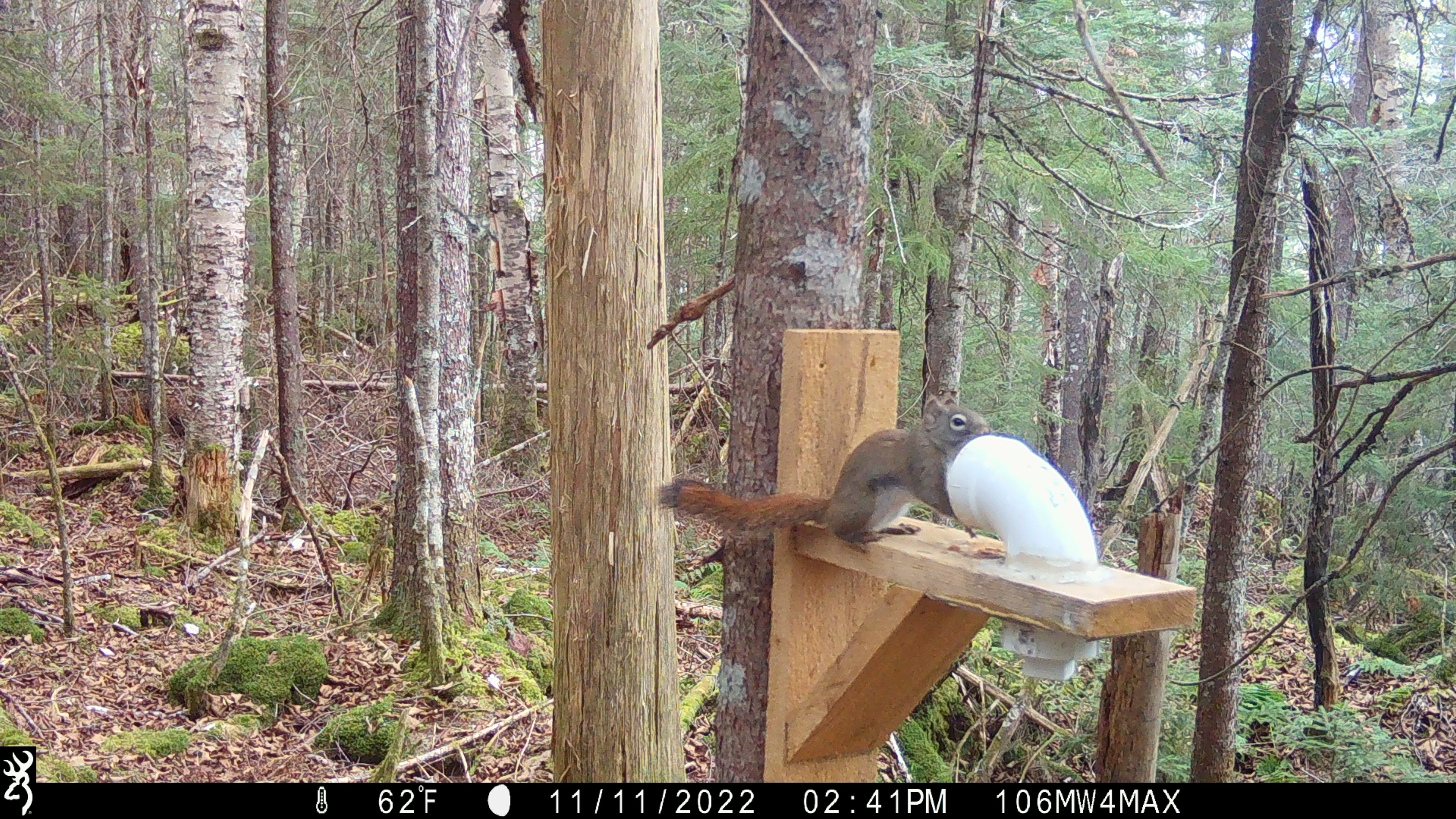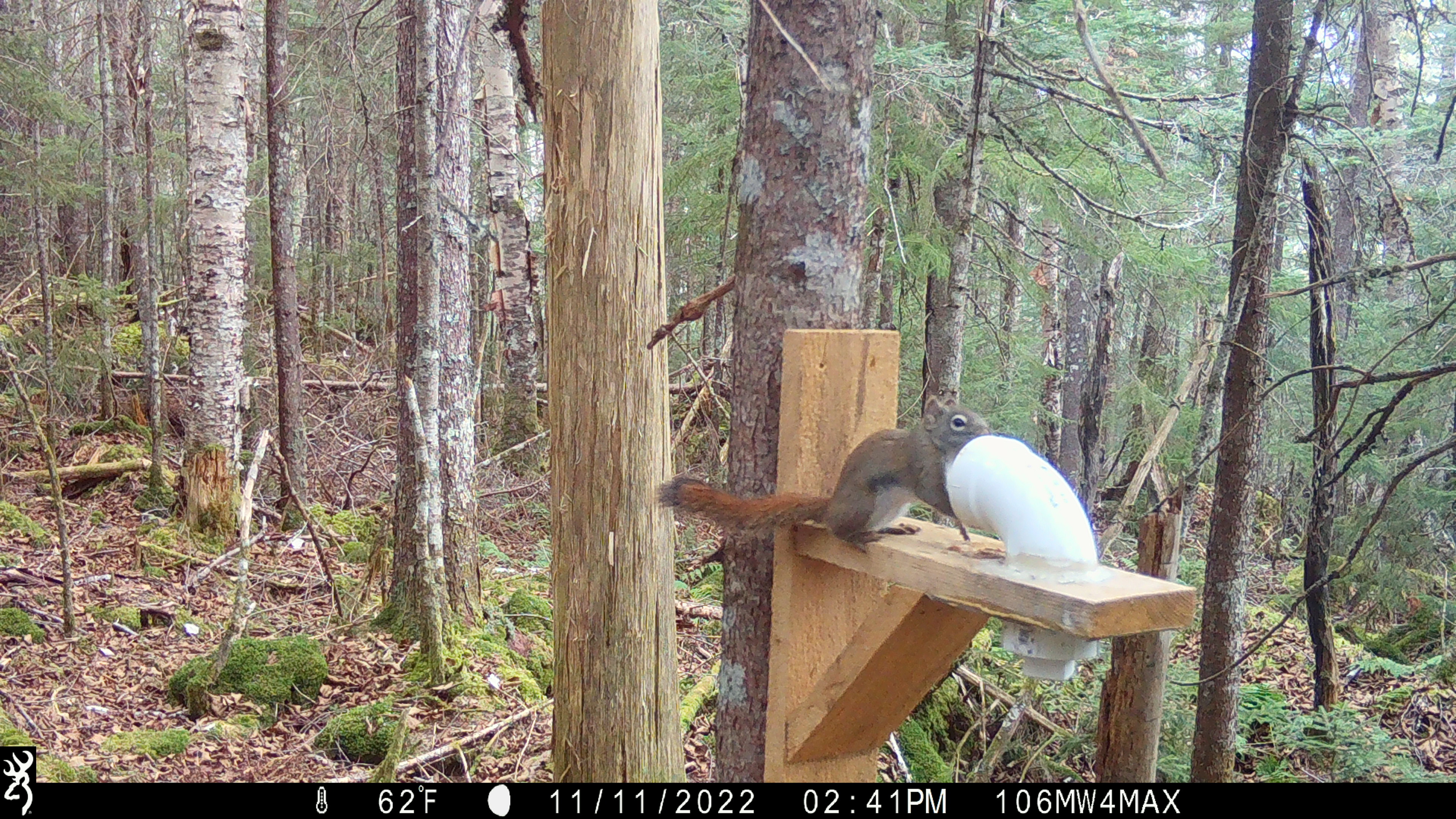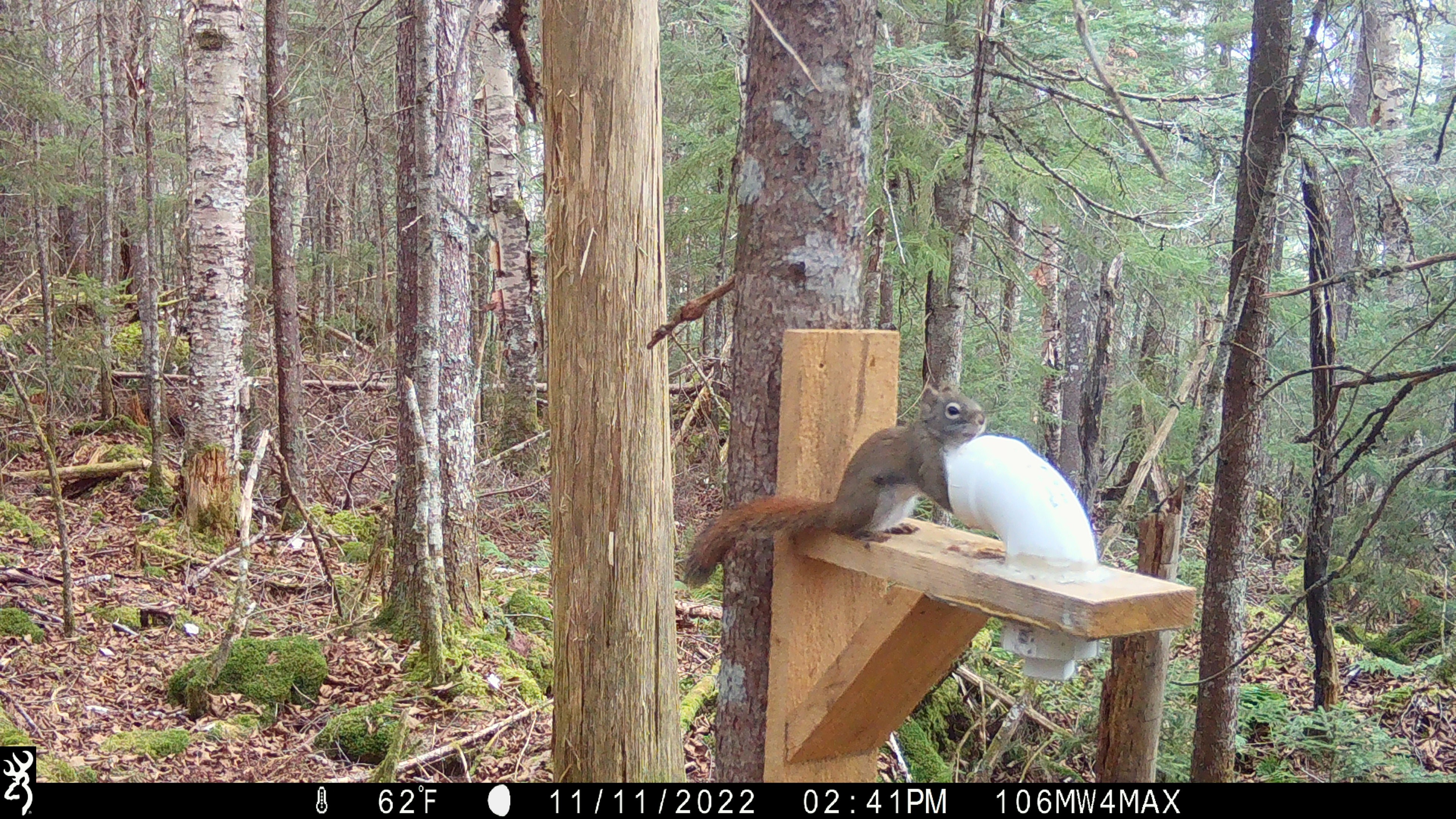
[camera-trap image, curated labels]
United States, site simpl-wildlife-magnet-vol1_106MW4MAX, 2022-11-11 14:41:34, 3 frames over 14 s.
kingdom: Animalia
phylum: Chordata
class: Mammalia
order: Rodentia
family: Sciuridae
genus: Tamiasciurus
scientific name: Tamiasciurus hudsonicus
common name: red squirrel